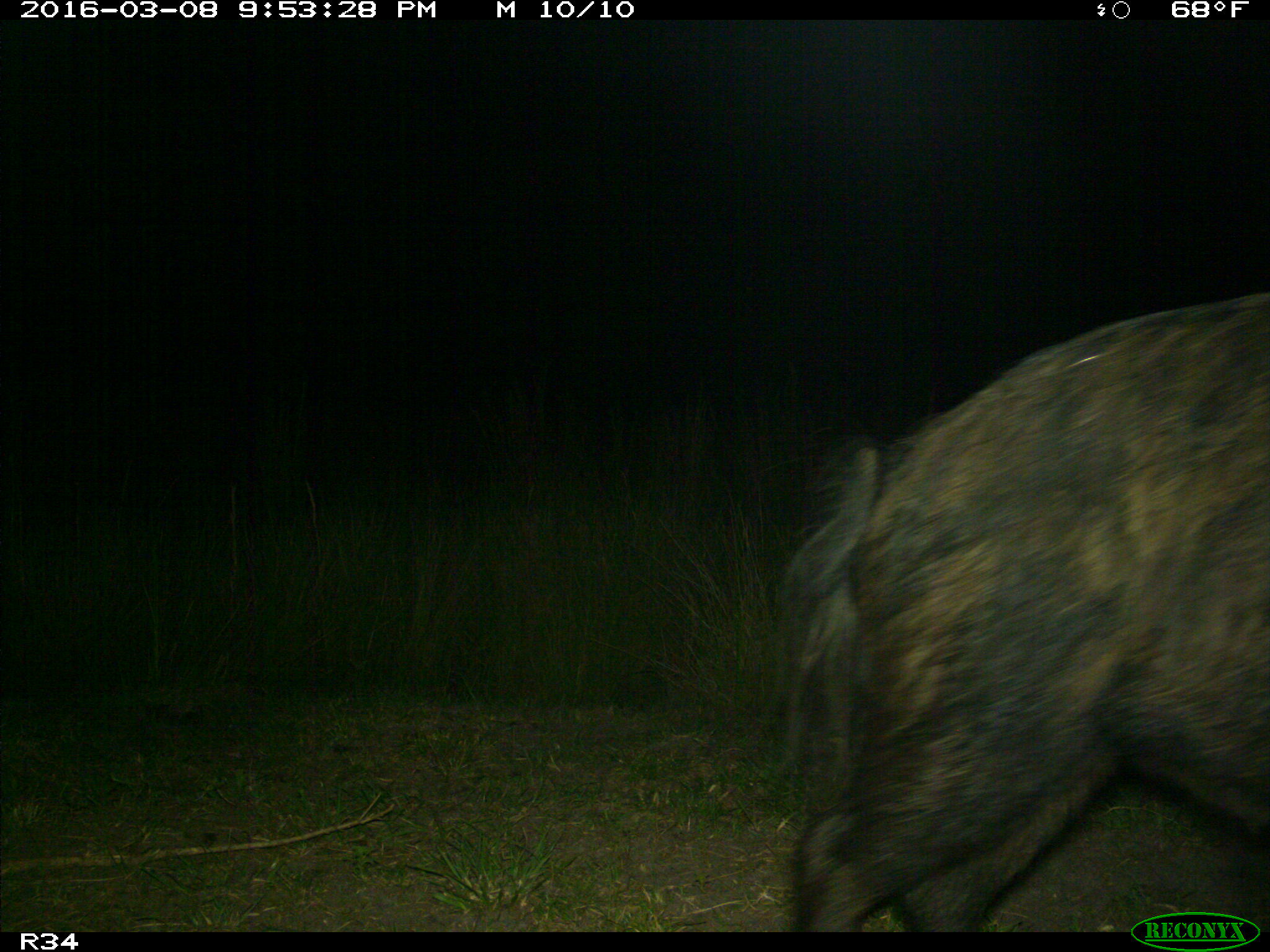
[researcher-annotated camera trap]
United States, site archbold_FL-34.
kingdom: Animalia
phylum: Chordata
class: Mammalia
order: Artiodactyla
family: Suidae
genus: Sus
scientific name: Sus scrofa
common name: wild boar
Sus scrofa (wild boar).